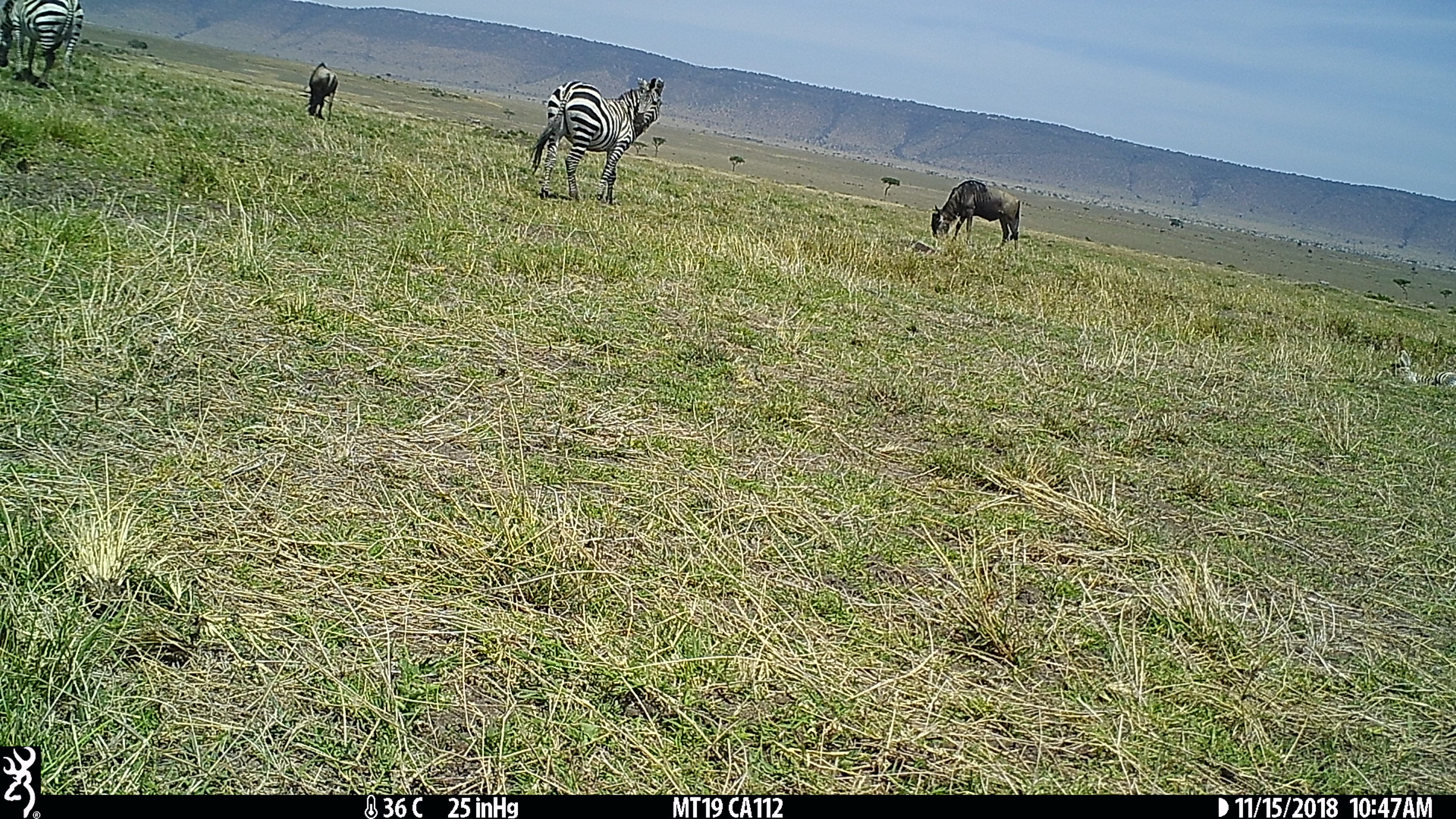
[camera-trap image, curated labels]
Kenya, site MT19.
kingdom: Animalia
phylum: Chordata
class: Mammalia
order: Perissodactyla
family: Equidae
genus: Equus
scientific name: Equus quagga burchellii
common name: burchell's zebra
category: zebra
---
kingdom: Animalia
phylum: Chordata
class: Mammalia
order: Artiodactyla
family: Bovidae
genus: Connochaetes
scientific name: Connochaetes taurinus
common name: blue wildebeest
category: wildebeest